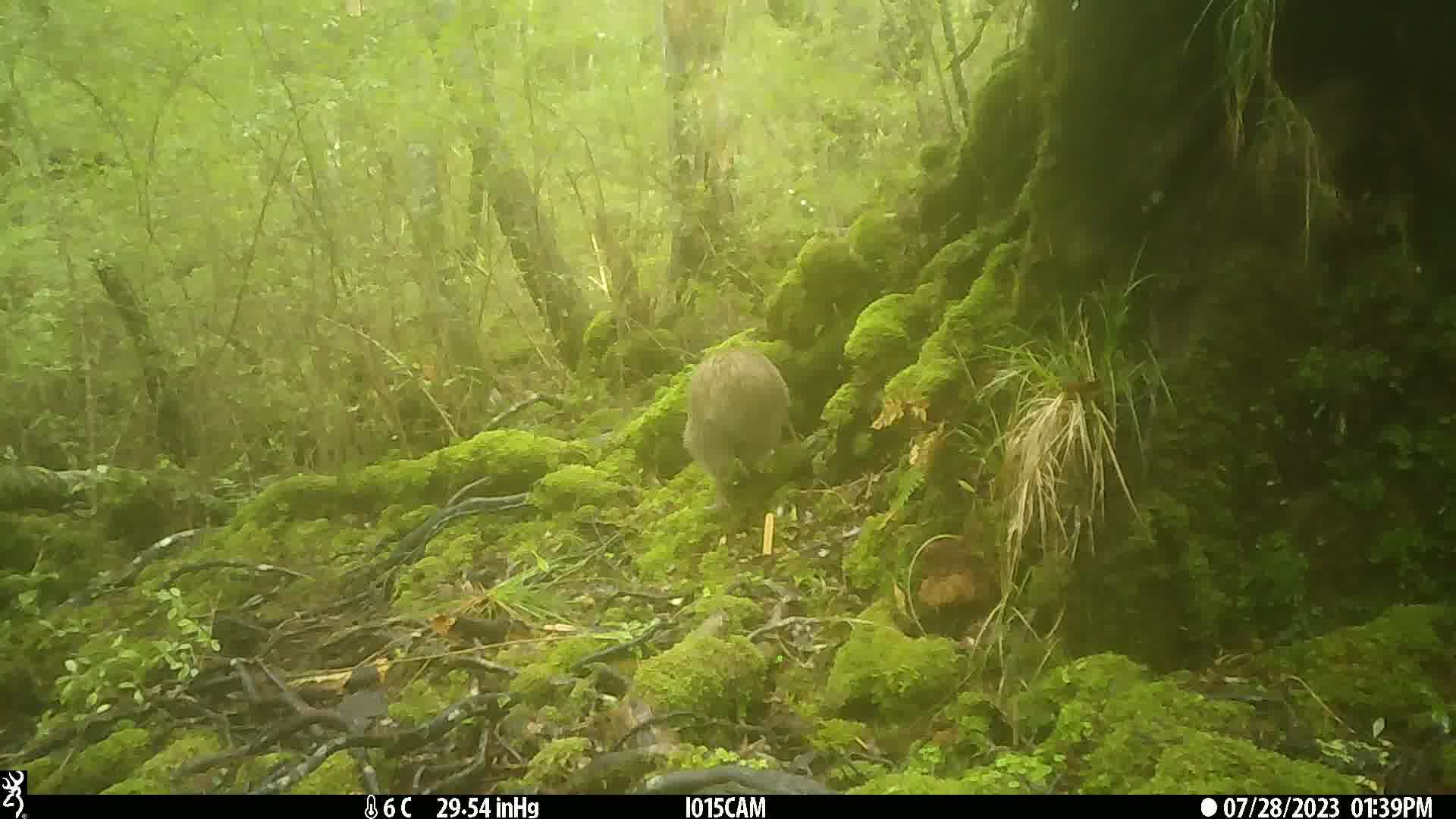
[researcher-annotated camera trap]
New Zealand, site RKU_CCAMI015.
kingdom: Animalia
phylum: Chordata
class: Aves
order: Apterygiformes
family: Apterygidae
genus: Apteryx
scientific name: Apteryx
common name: kiwi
Kiwi (Apteryx).